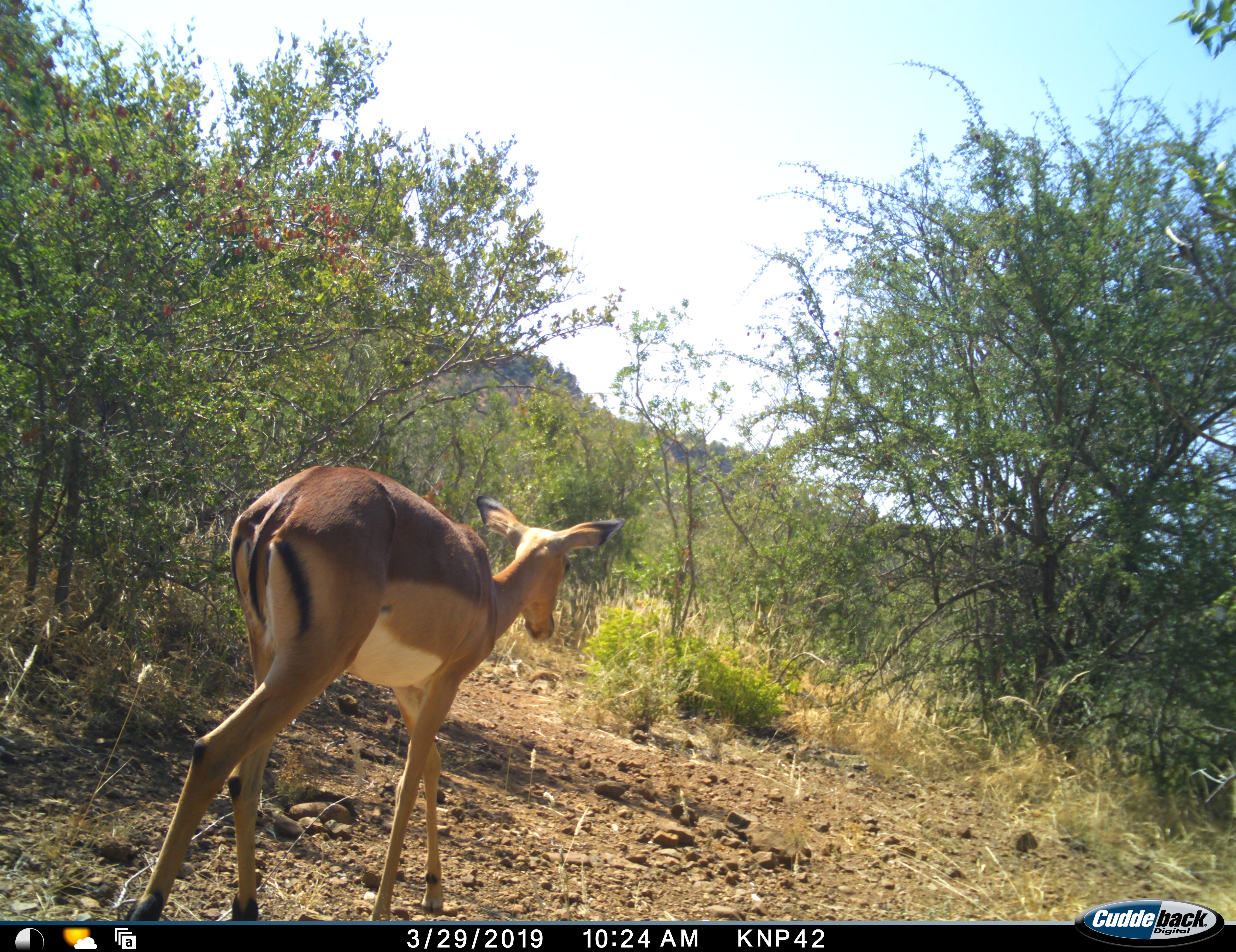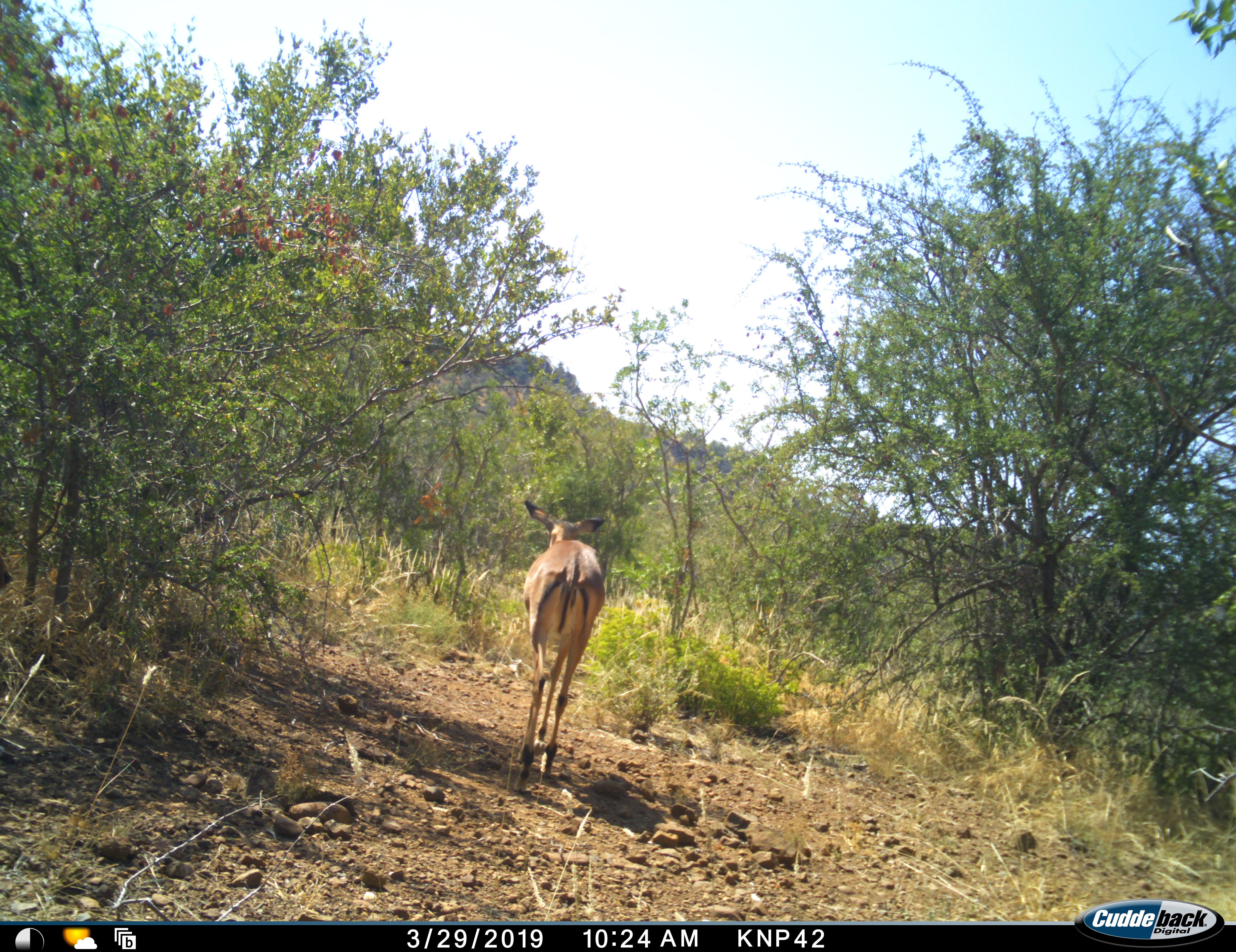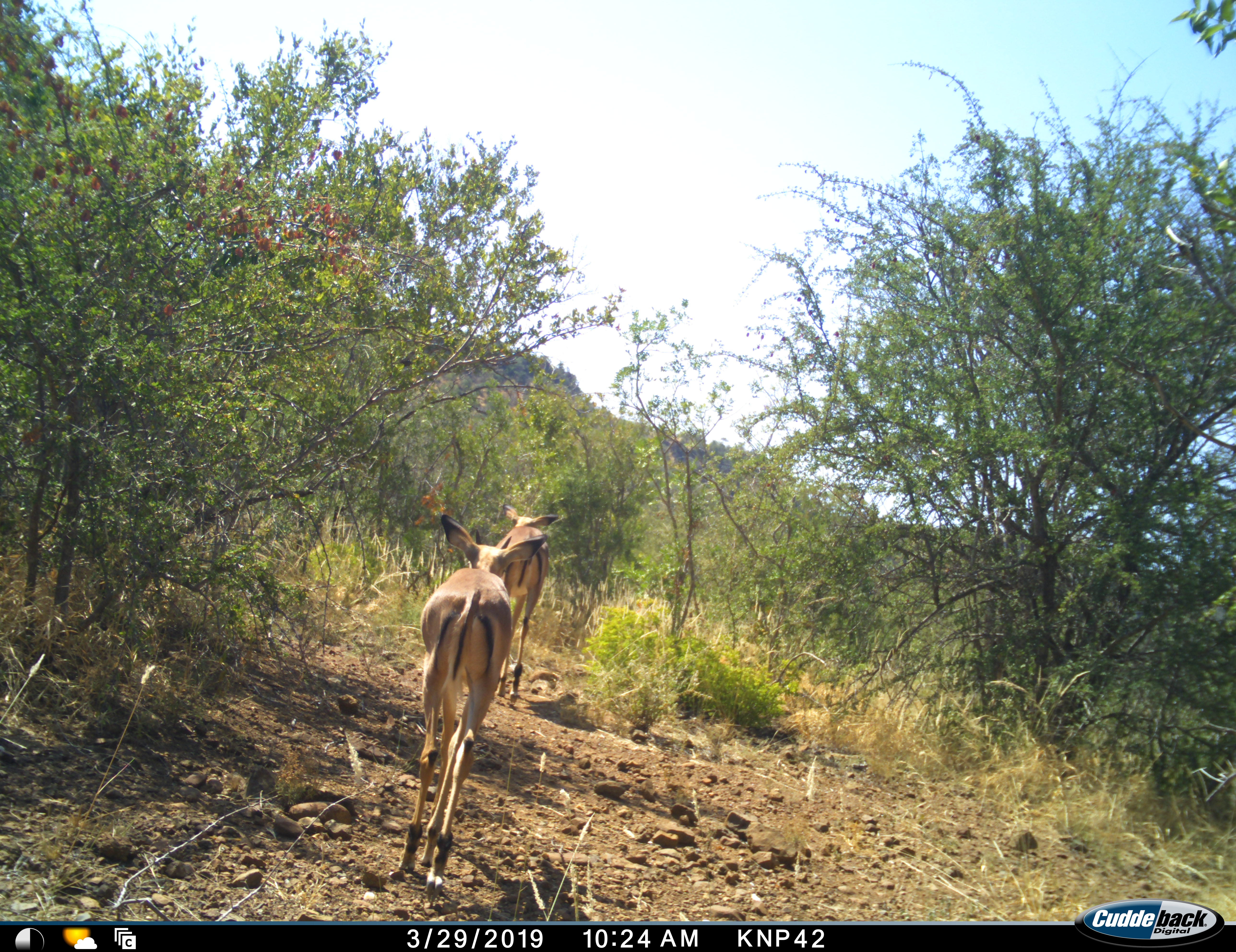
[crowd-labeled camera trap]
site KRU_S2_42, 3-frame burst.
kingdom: Animalia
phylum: Chordata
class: Mammalia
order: Artiodactyla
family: Bovidae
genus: Aepyceros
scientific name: Aepyceros melampus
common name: impala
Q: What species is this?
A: Impala (Aepyceros melampus).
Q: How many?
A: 1.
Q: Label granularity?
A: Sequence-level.